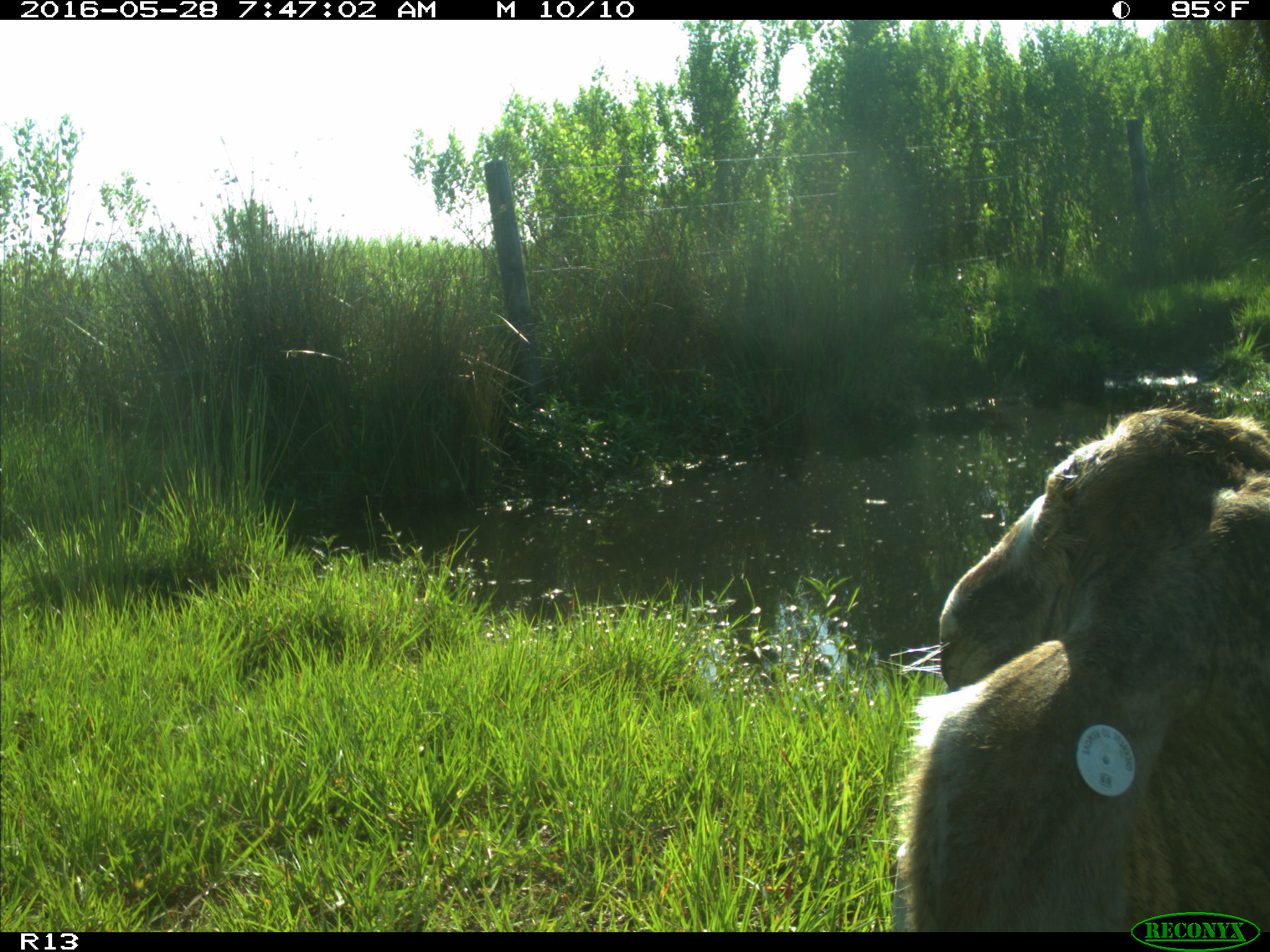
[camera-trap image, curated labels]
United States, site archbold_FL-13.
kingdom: Animalia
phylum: Chordata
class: Mammalia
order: Artiodactyla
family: Bovidae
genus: Bos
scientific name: Bos taurus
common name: domestic cow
Bos taurus (domestic cow).